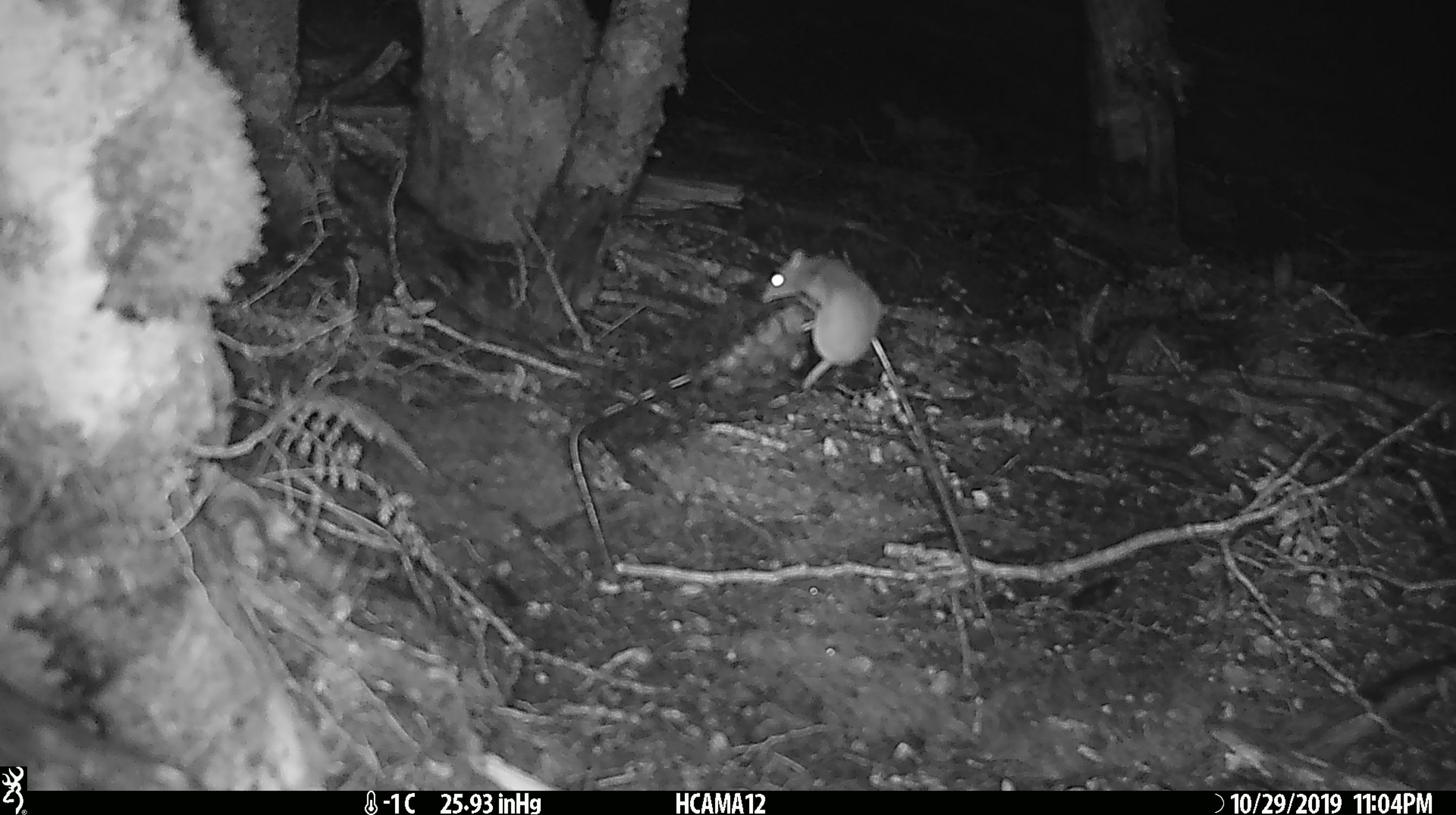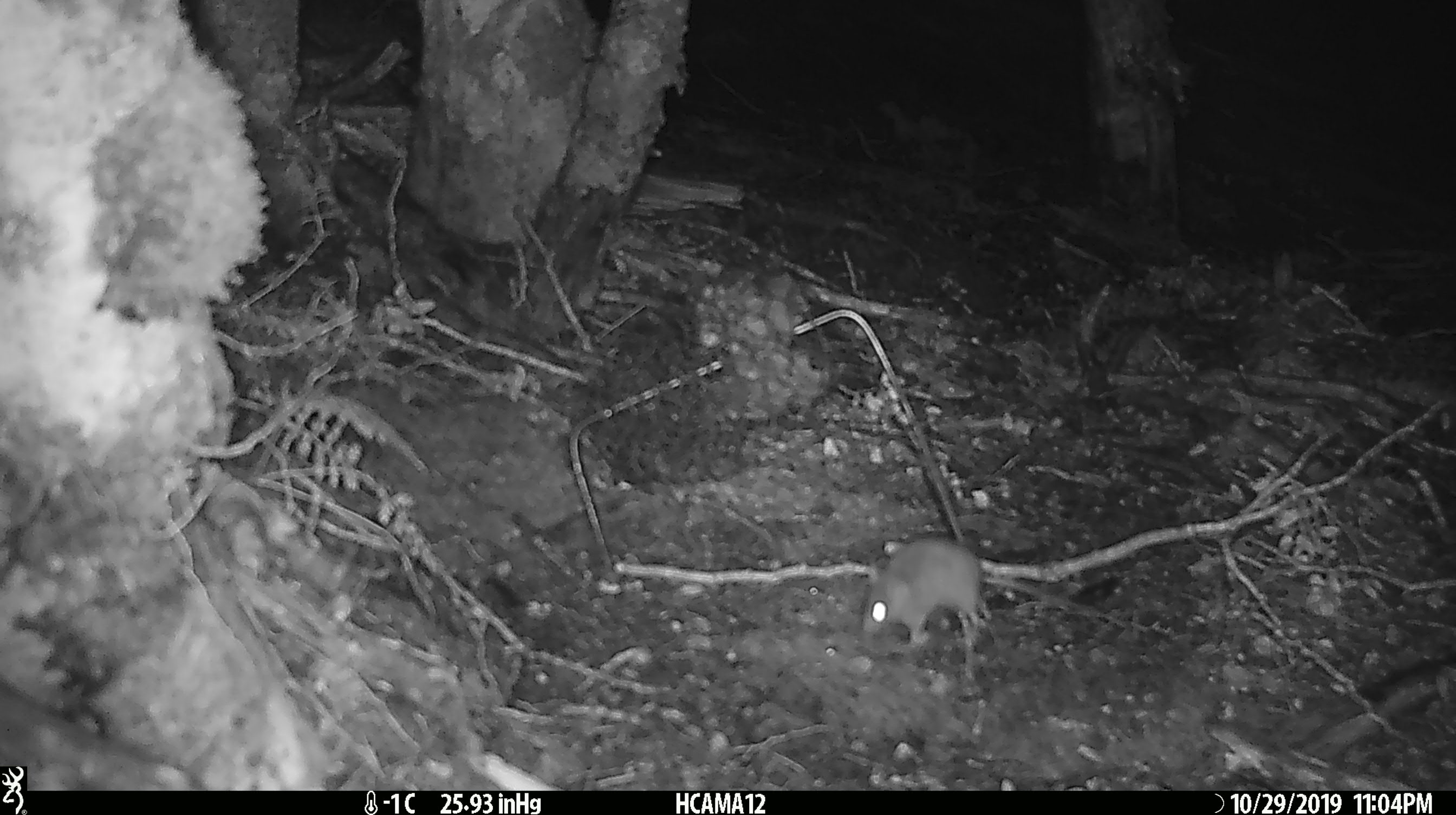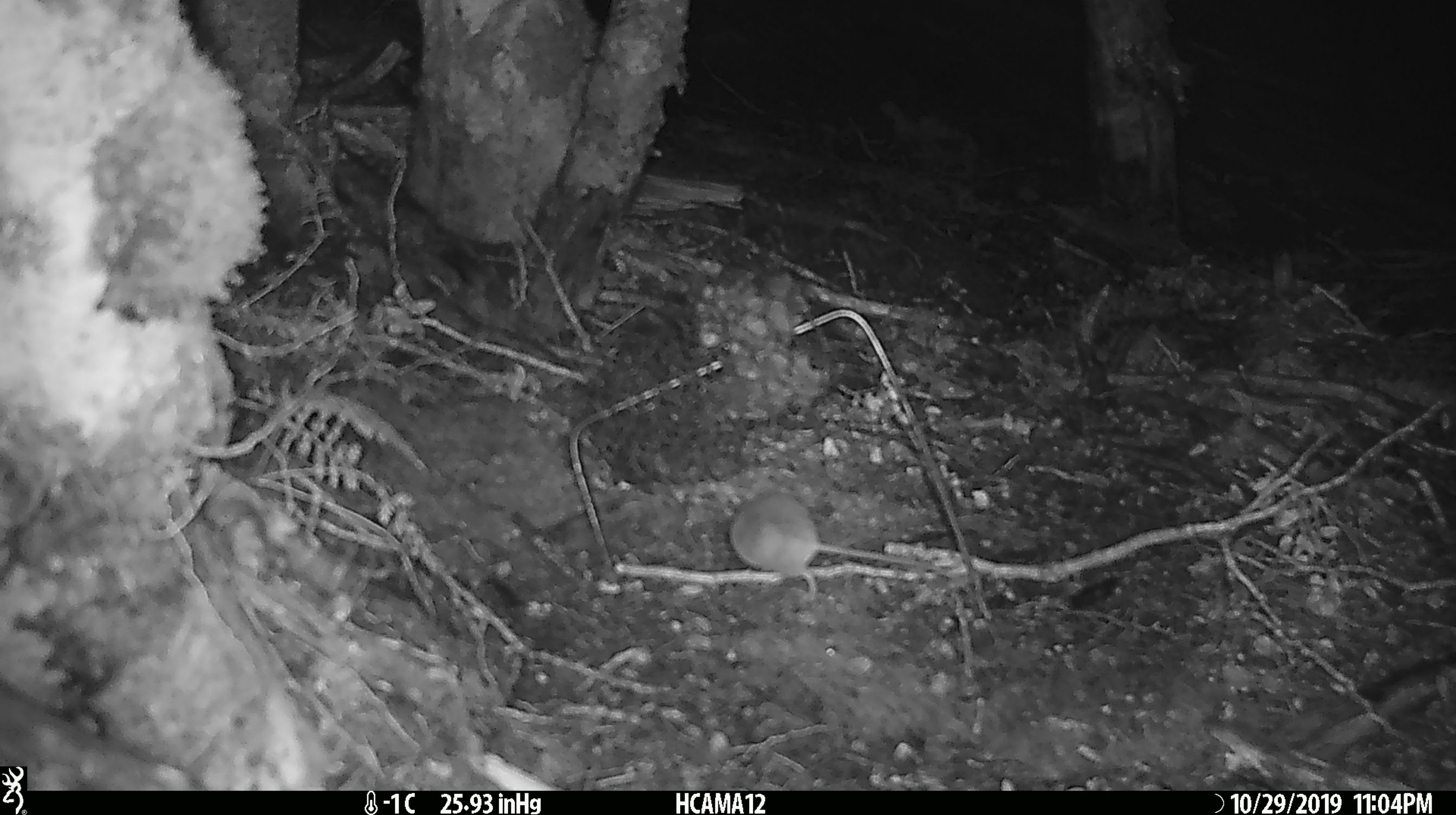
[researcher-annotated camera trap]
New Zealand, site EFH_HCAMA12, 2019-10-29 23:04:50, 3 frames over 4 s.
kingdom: Animalia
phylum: Chordata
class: Mammalia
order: Rodentia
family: Muridae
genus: Mus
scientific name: Mus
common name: mouse